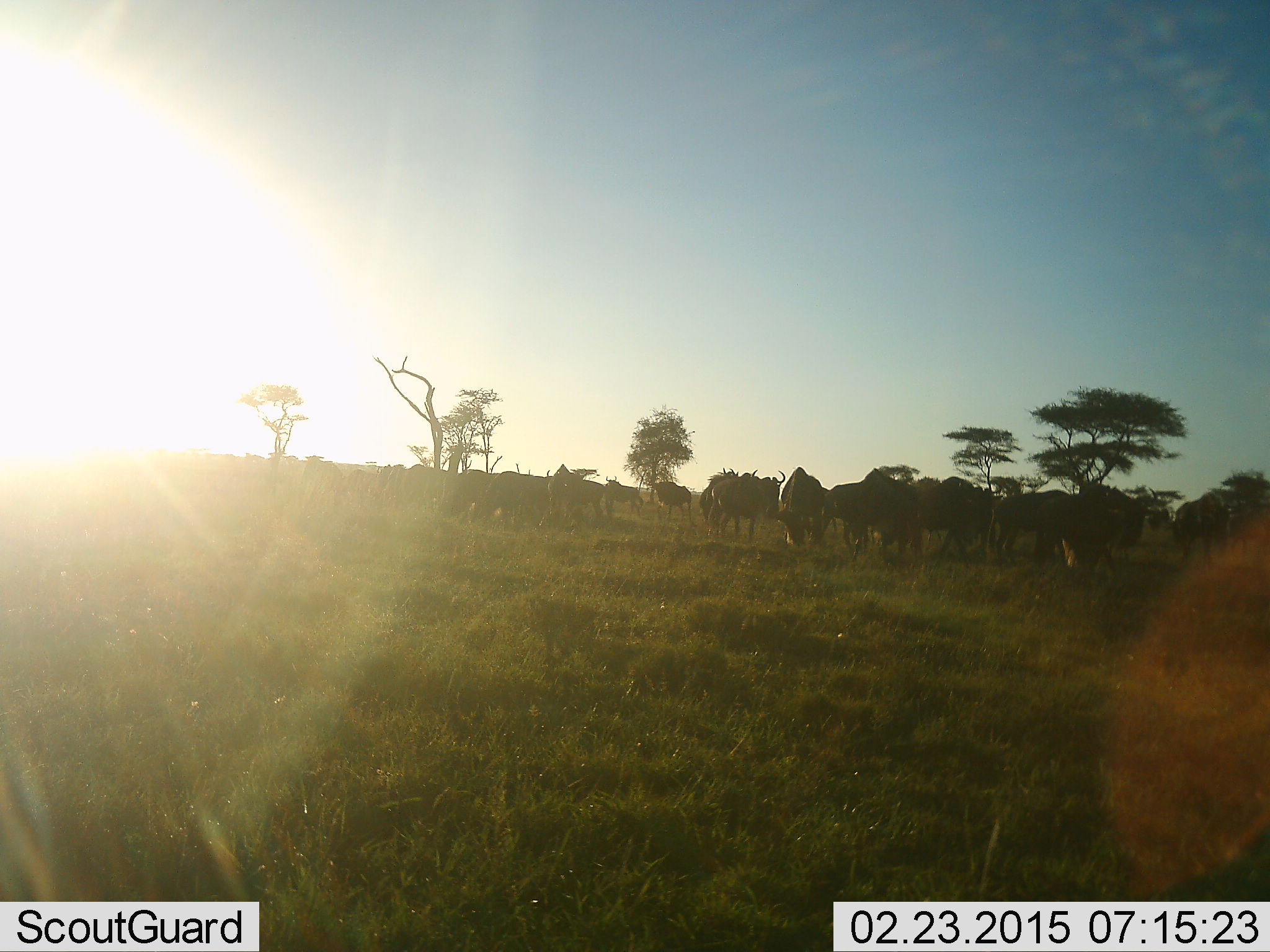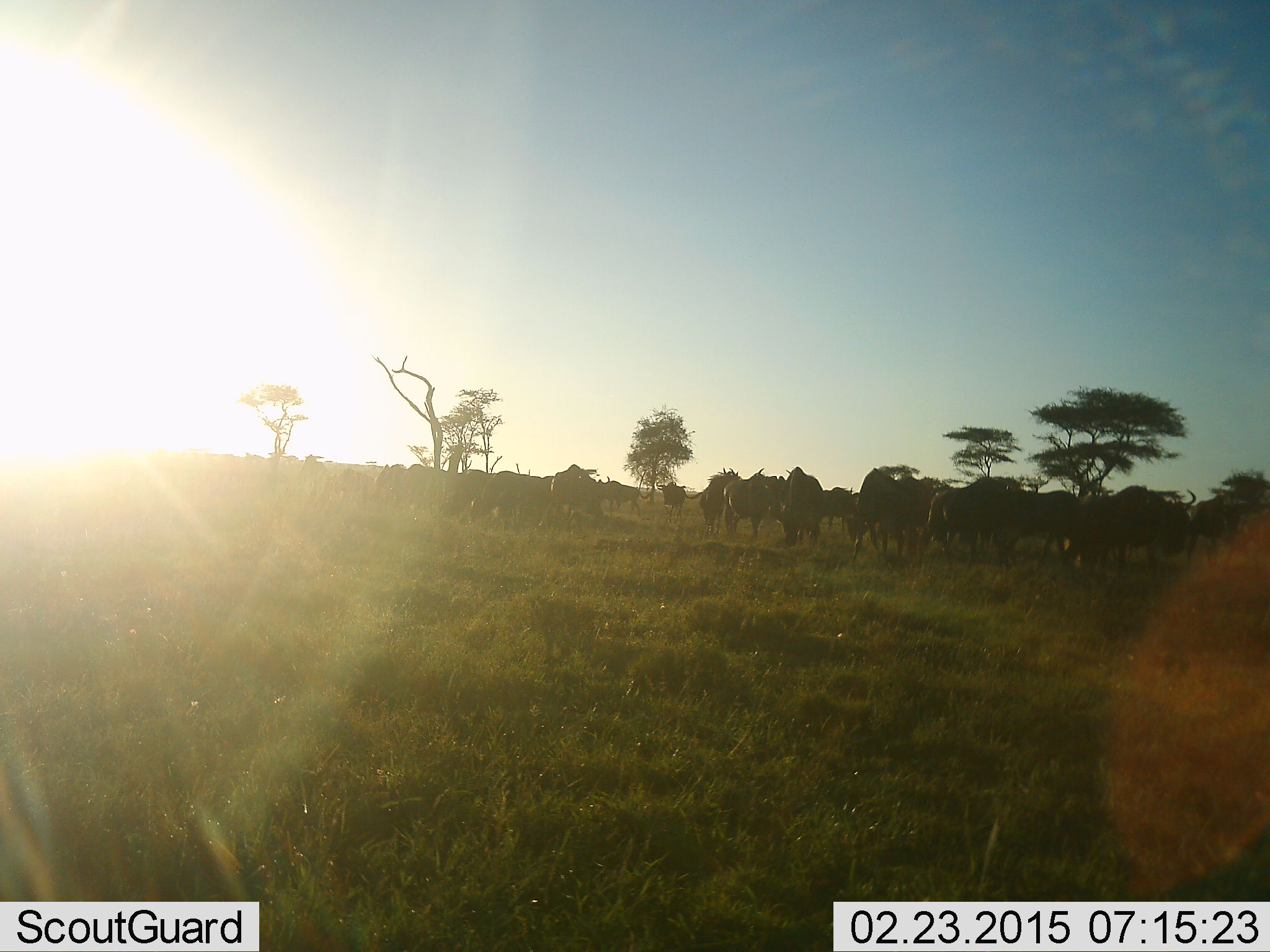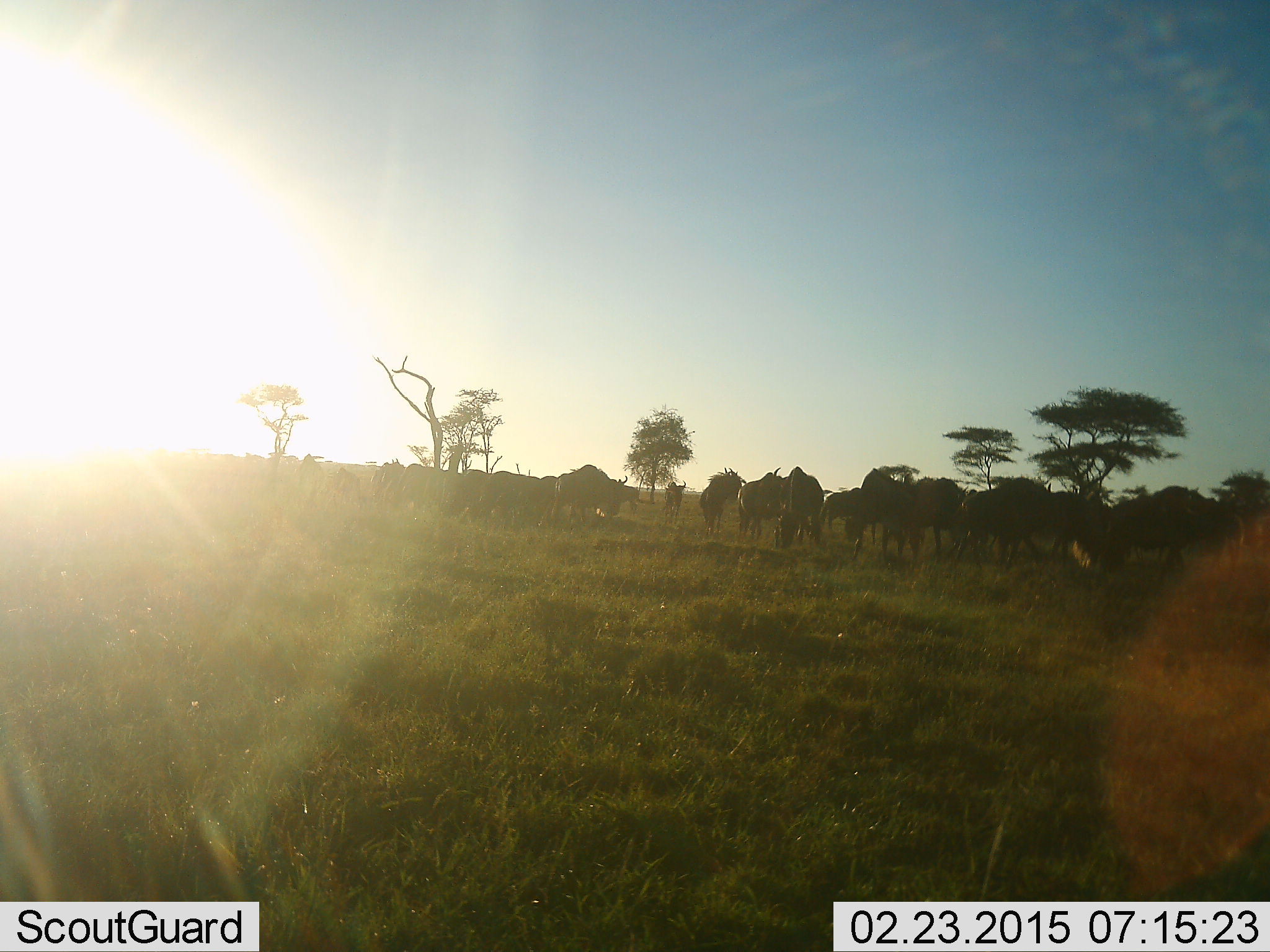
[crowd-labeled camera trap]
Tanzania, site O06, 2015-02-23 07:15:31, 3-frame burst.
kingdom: Animalia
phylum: Chordata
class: Mammalia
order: Artiodactyla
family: Bovidae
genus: Connochaetes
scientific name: Connochaetes taurinus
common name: blue wildebeest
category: wildebeest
Wildebeest (blue wildebeest) (Connochaetes taurinus), count 11-50. Behavior (volunteer vote fractions): standing 40%, resting 10%, moving 70%, interacting 10%. Young present (vote fraction): 0%. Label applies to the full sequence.